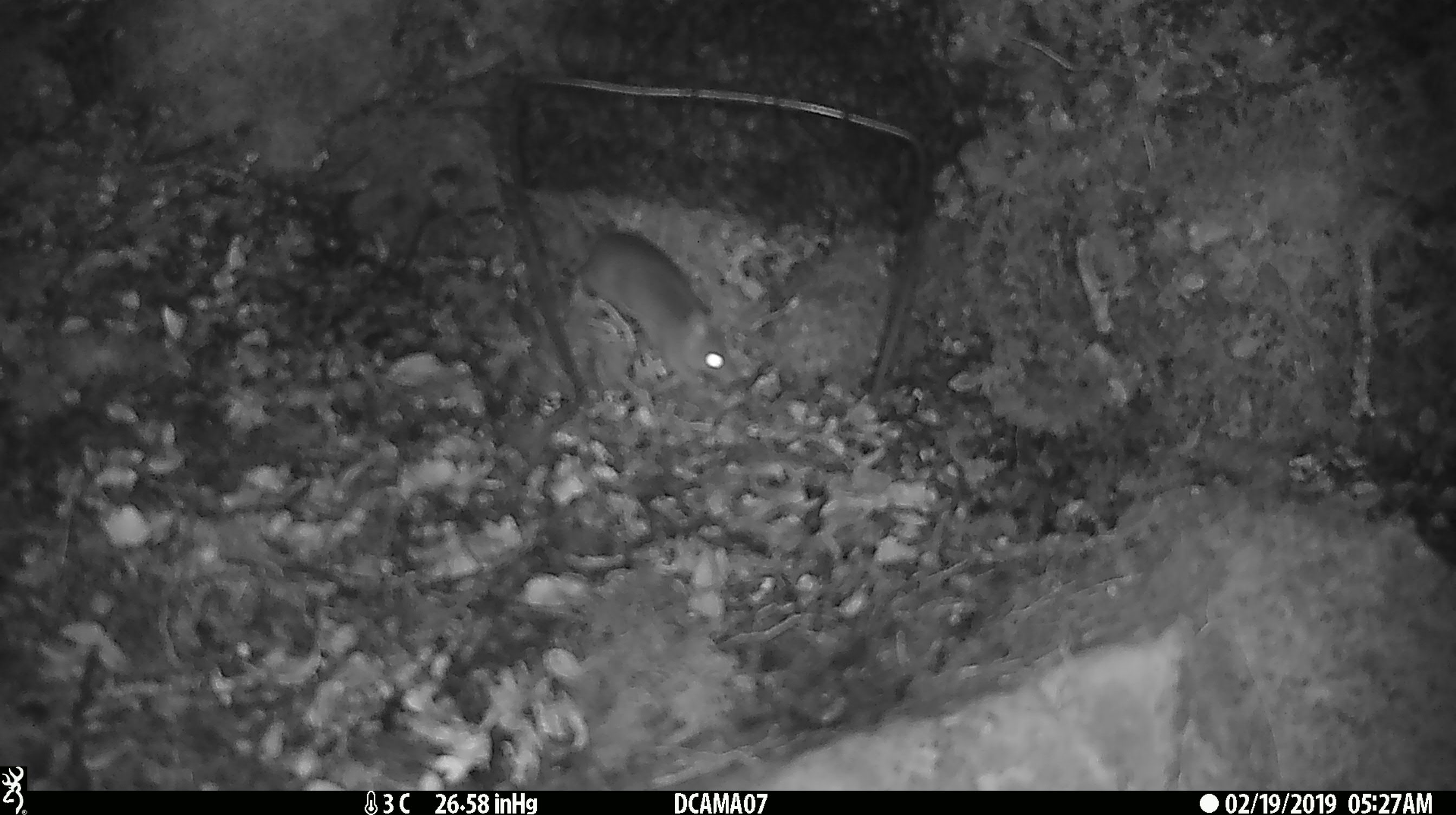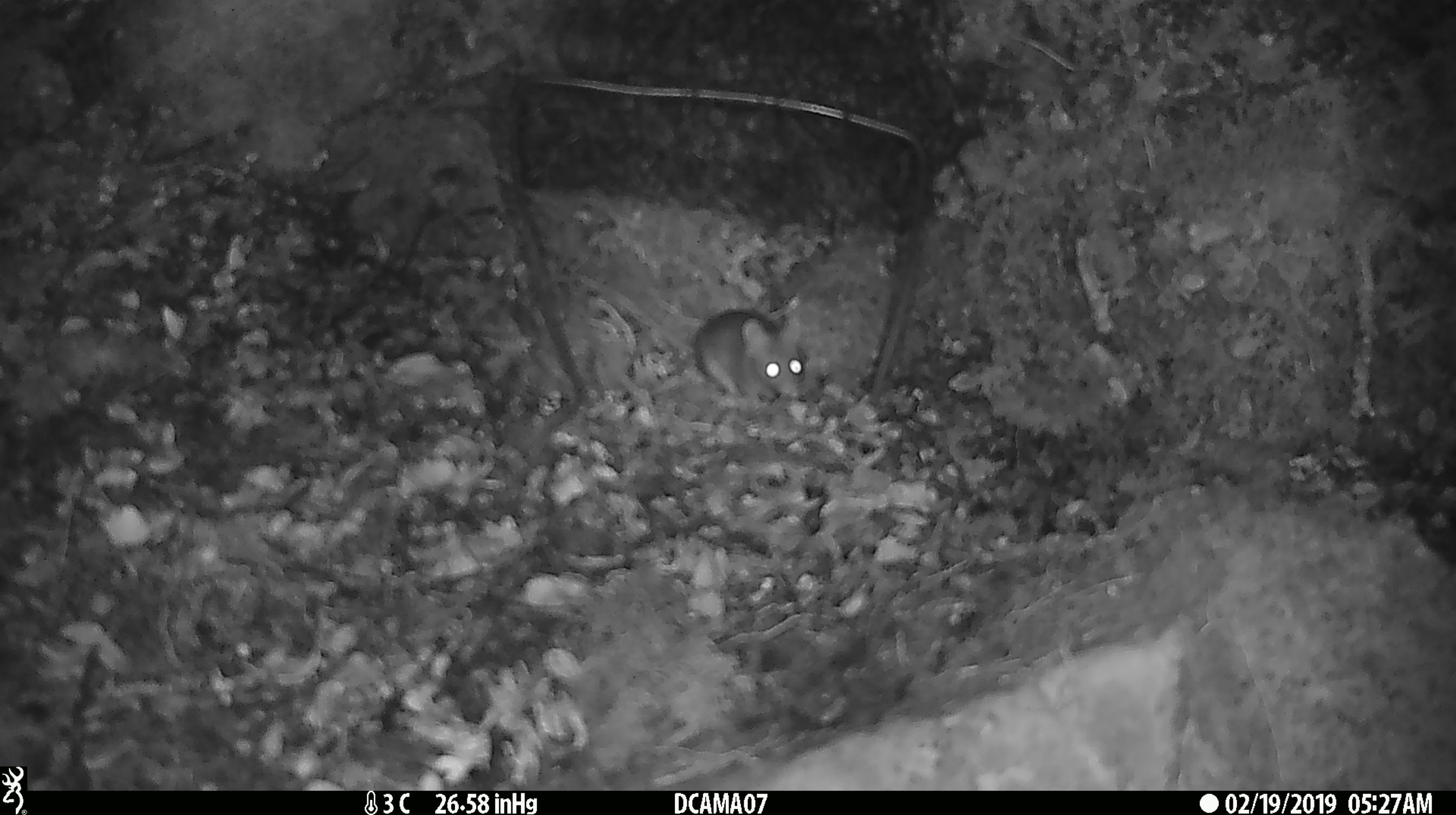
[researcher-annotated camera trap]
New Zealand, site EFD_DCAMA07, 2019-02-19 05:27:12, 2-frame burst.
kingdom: Animalia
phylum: Chordata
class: Mammalia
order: Rodentia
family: Muridae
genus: Mus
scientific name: Mus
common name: mouse